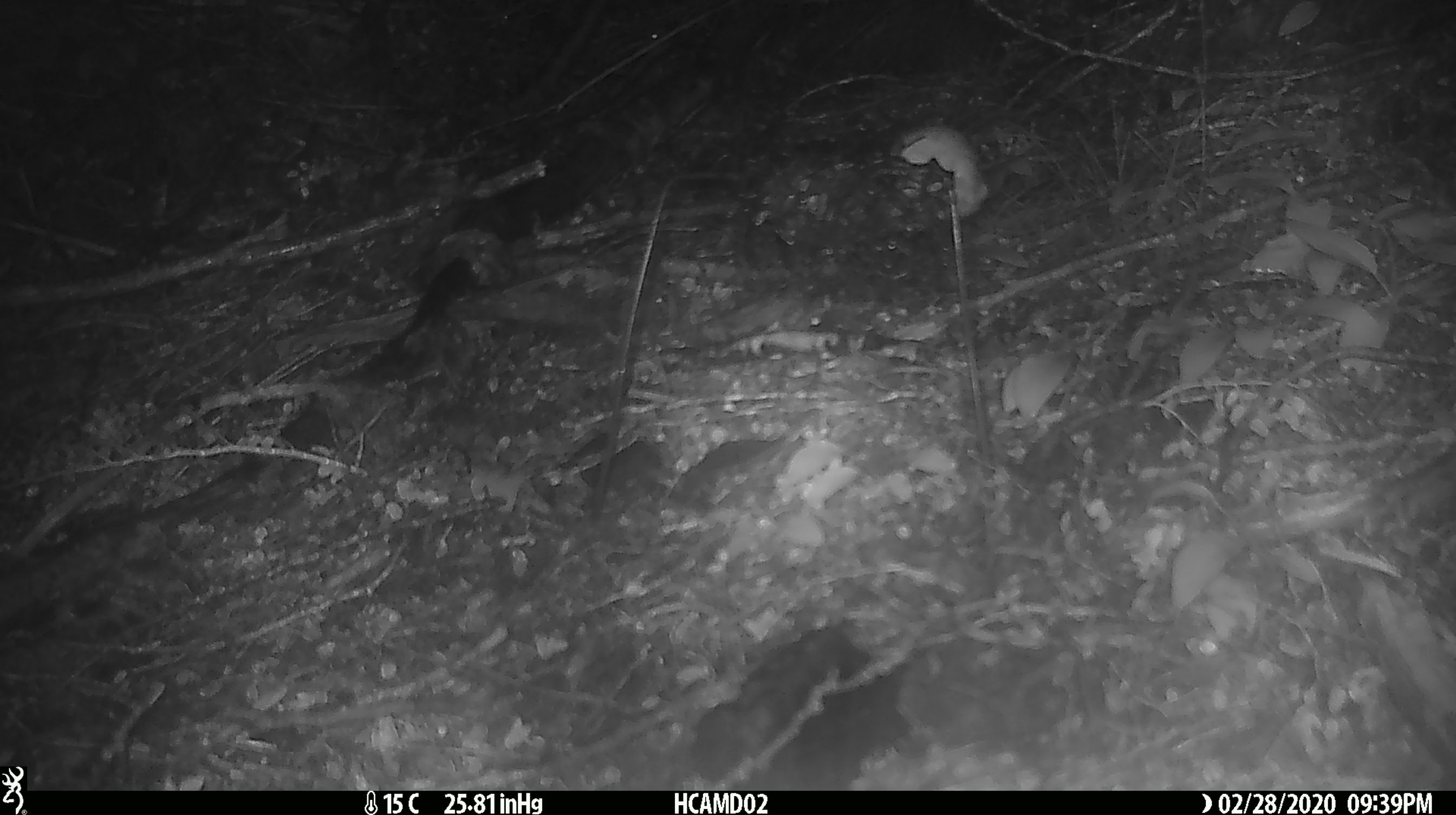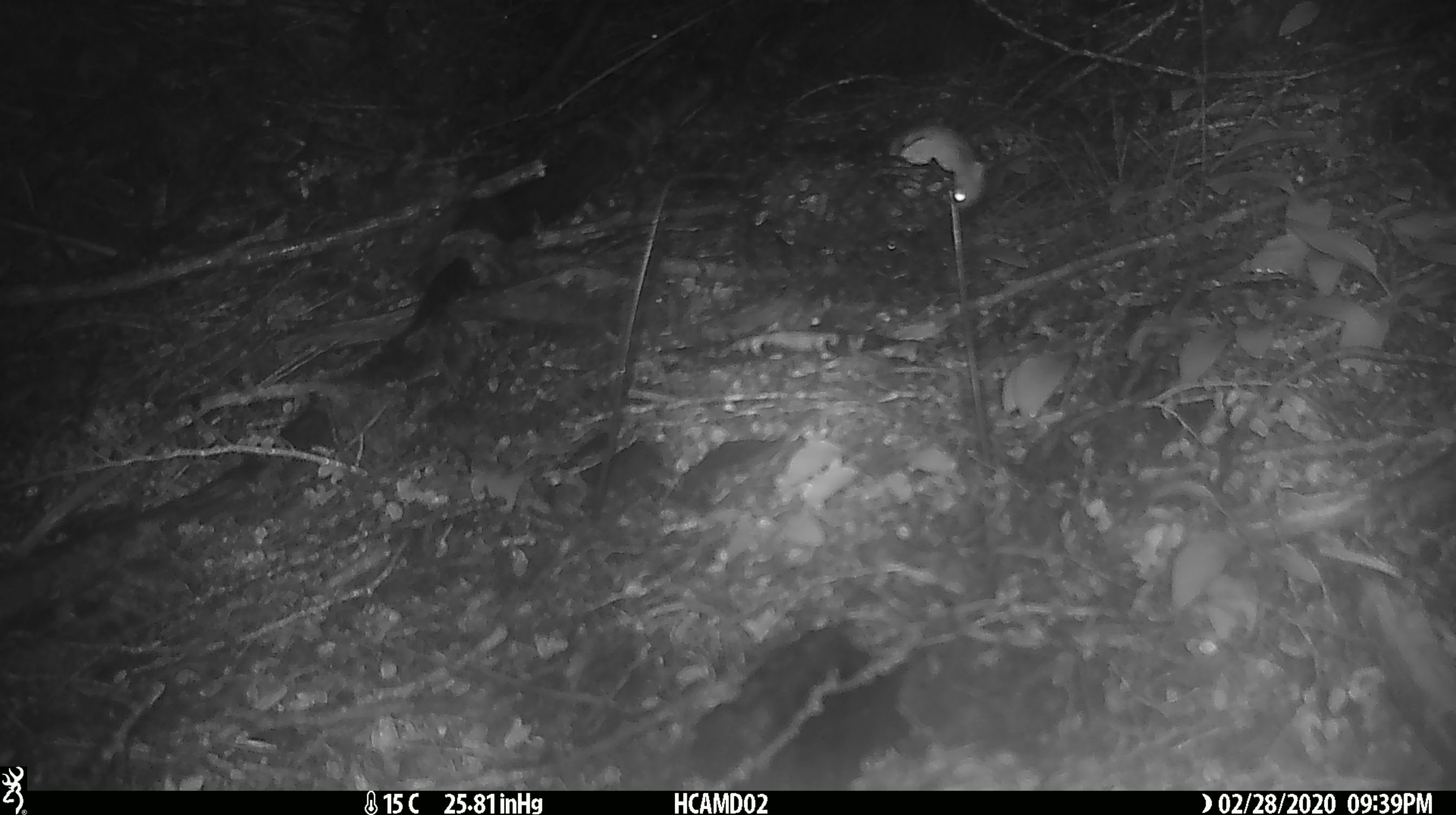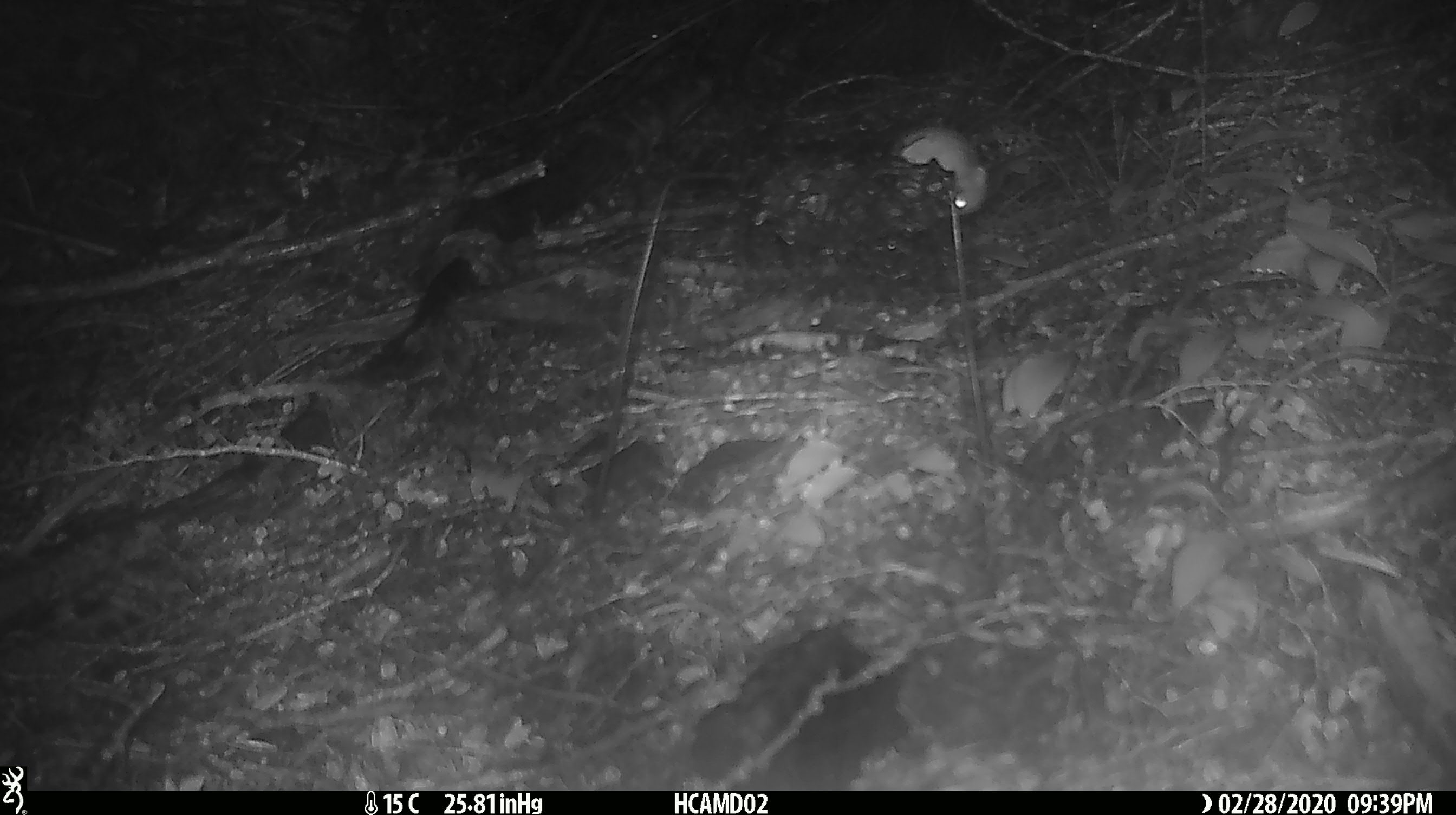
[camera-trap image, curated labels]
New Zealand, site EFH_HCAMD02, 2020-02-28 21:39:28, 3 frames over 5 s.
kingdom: Animalia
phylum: Chordata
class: Mammalia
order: Rodentia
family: Muridae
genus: Mus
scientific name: Mus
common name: mouse